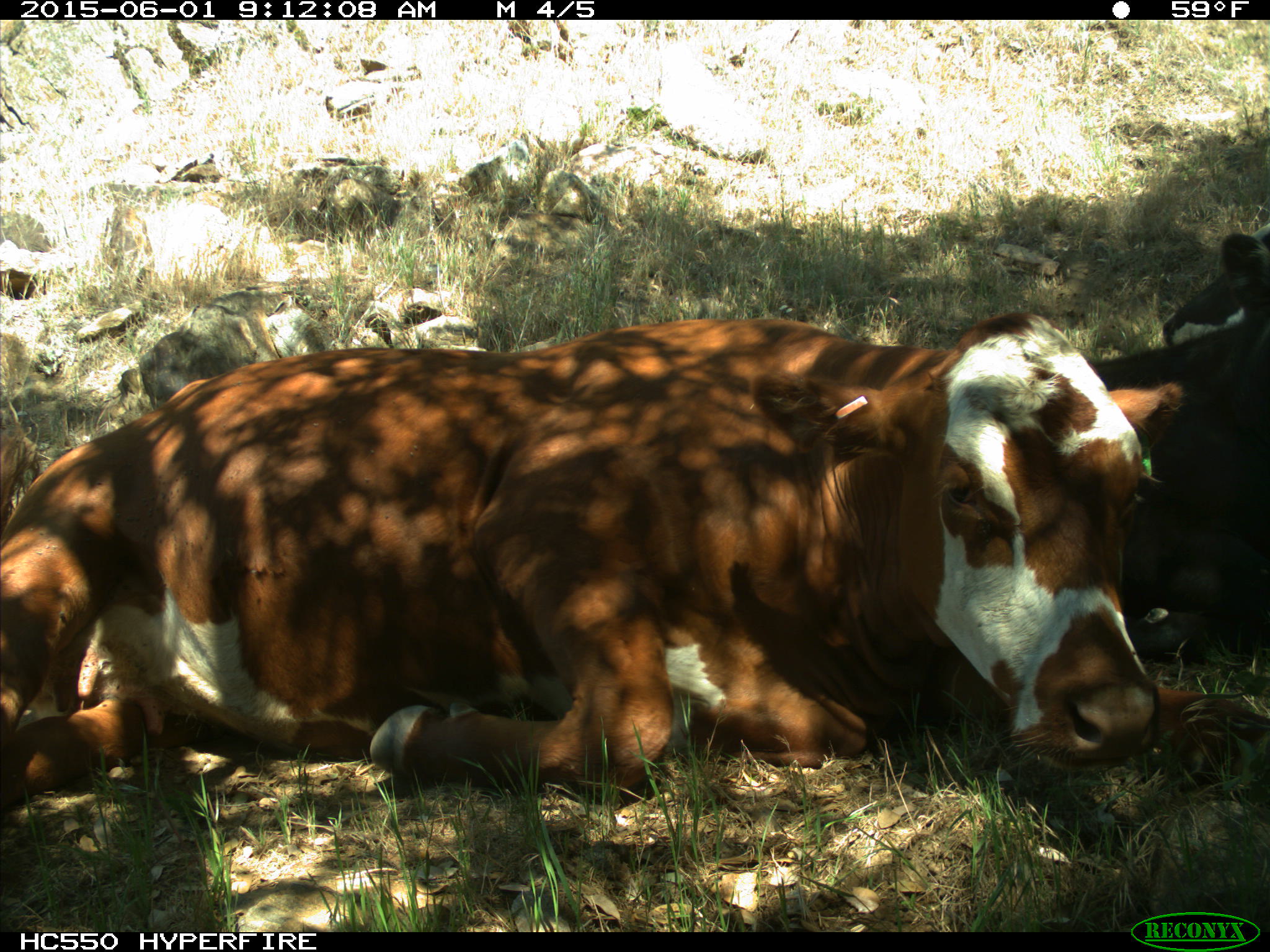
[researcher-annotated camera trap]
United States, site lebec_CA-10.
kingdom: Animalia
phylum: Chordata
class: Mammalia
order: Artiodactyla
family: Bovidae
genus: Bos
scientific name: Bos taurus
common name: domestic cow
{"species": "Bos taurus (domestic cow)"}